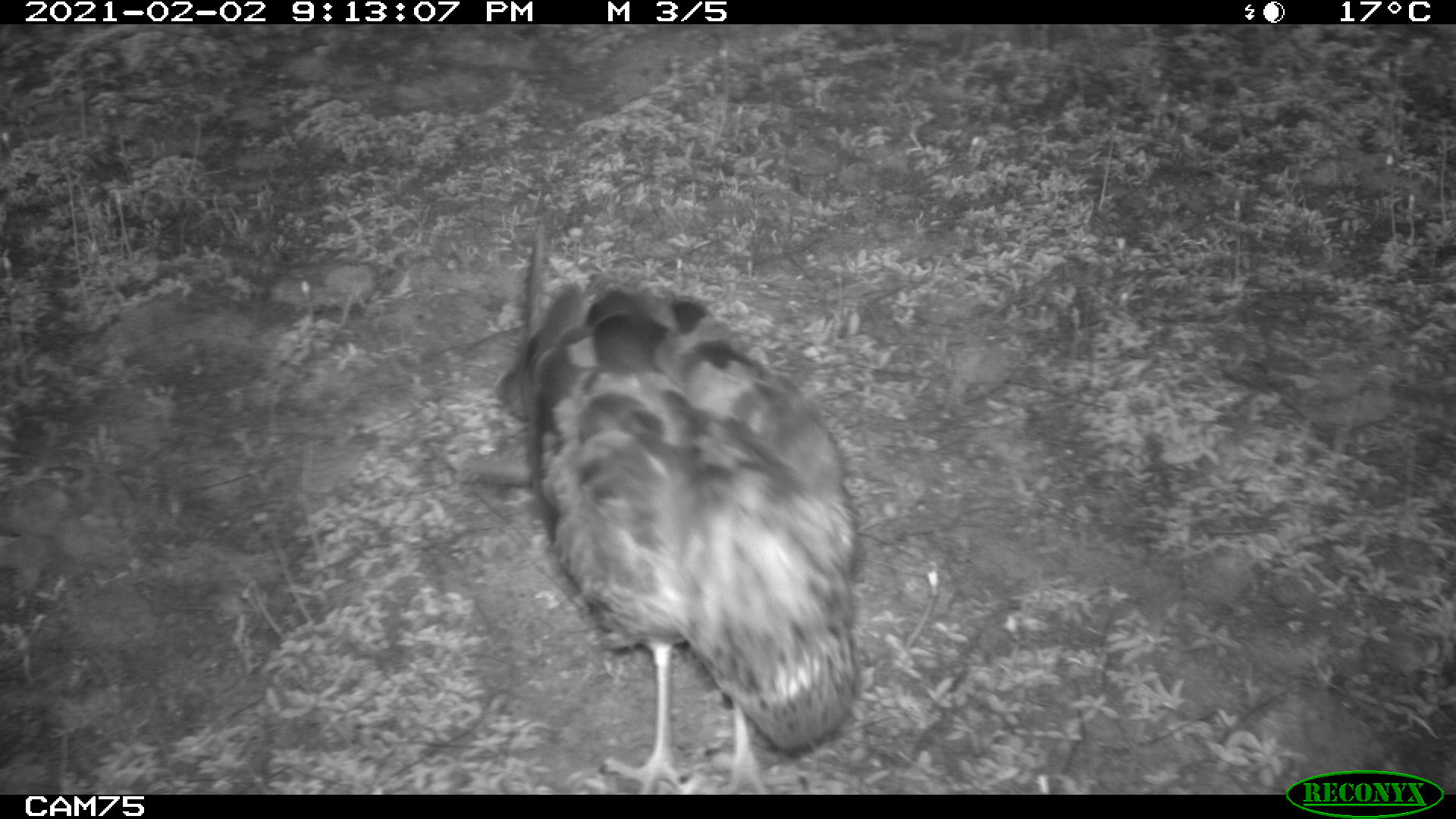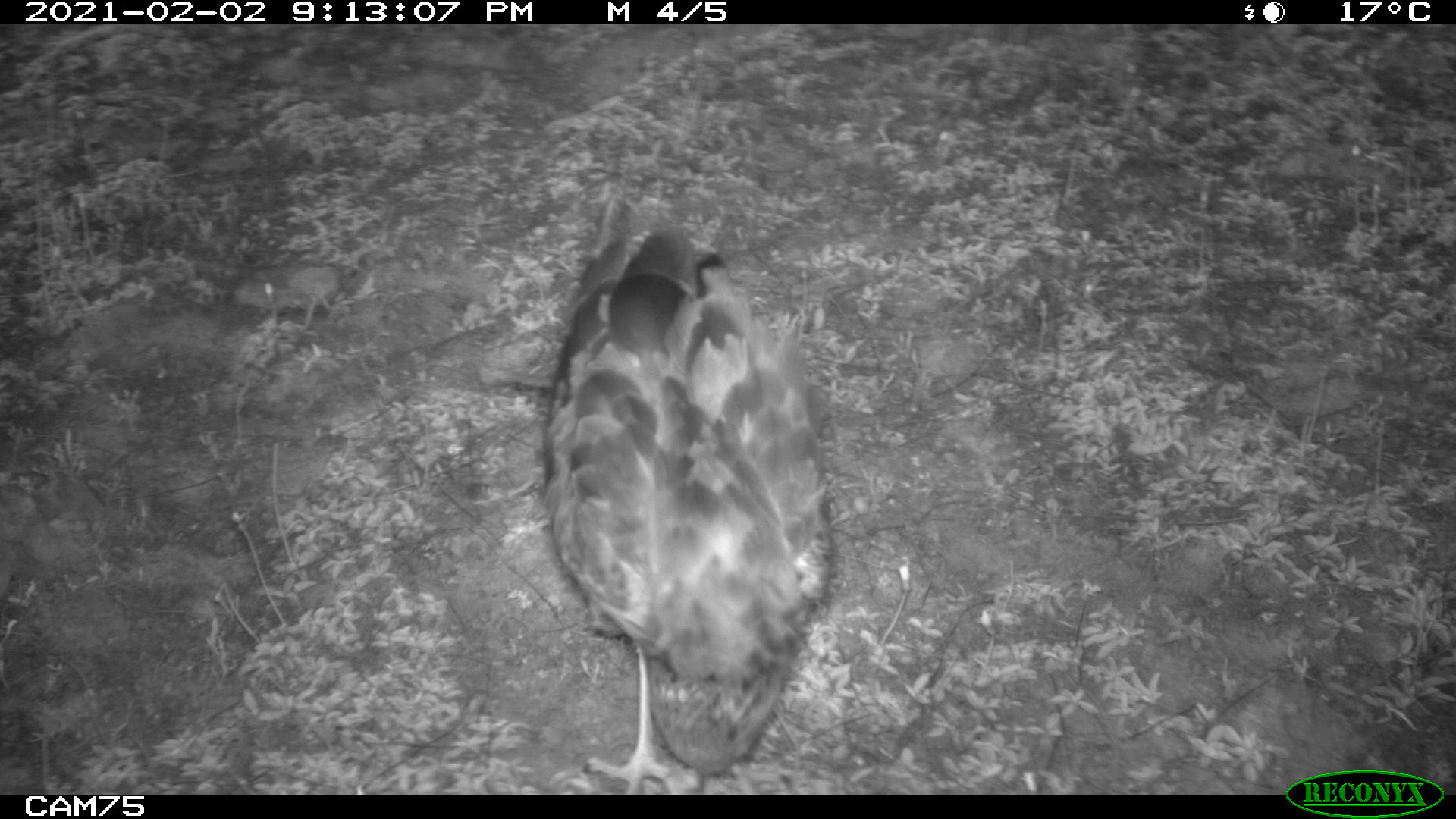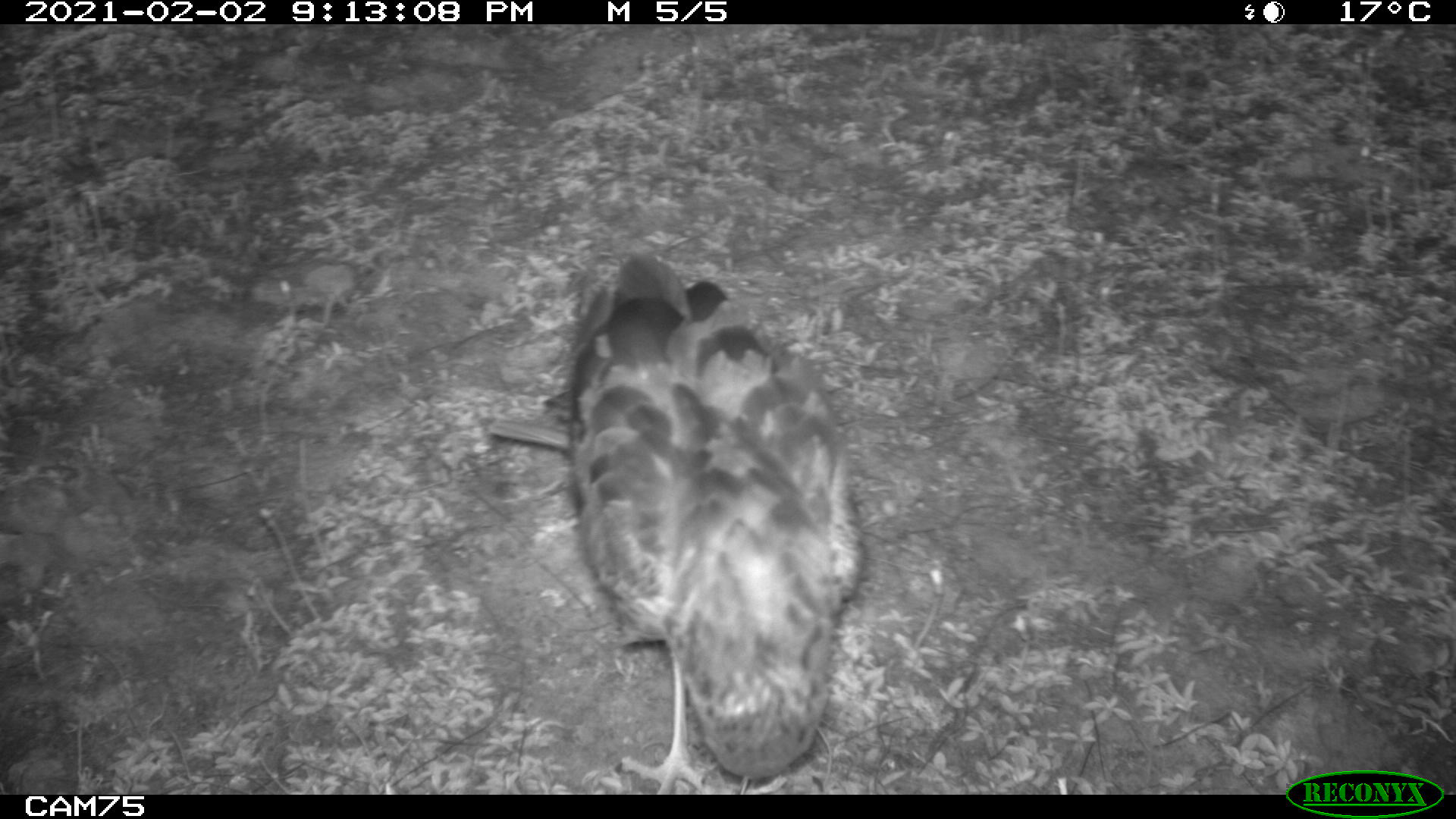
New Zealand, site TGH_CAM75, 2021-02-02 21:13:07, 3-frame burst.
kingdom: Animalia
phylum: Chordata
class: Aves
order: Accipitriformes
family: Accipitridae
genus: Circus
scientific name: Circus approximans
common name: swamp harrier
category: harrier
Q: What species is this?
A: Harrier (swamp harrier) (Circus approximans).